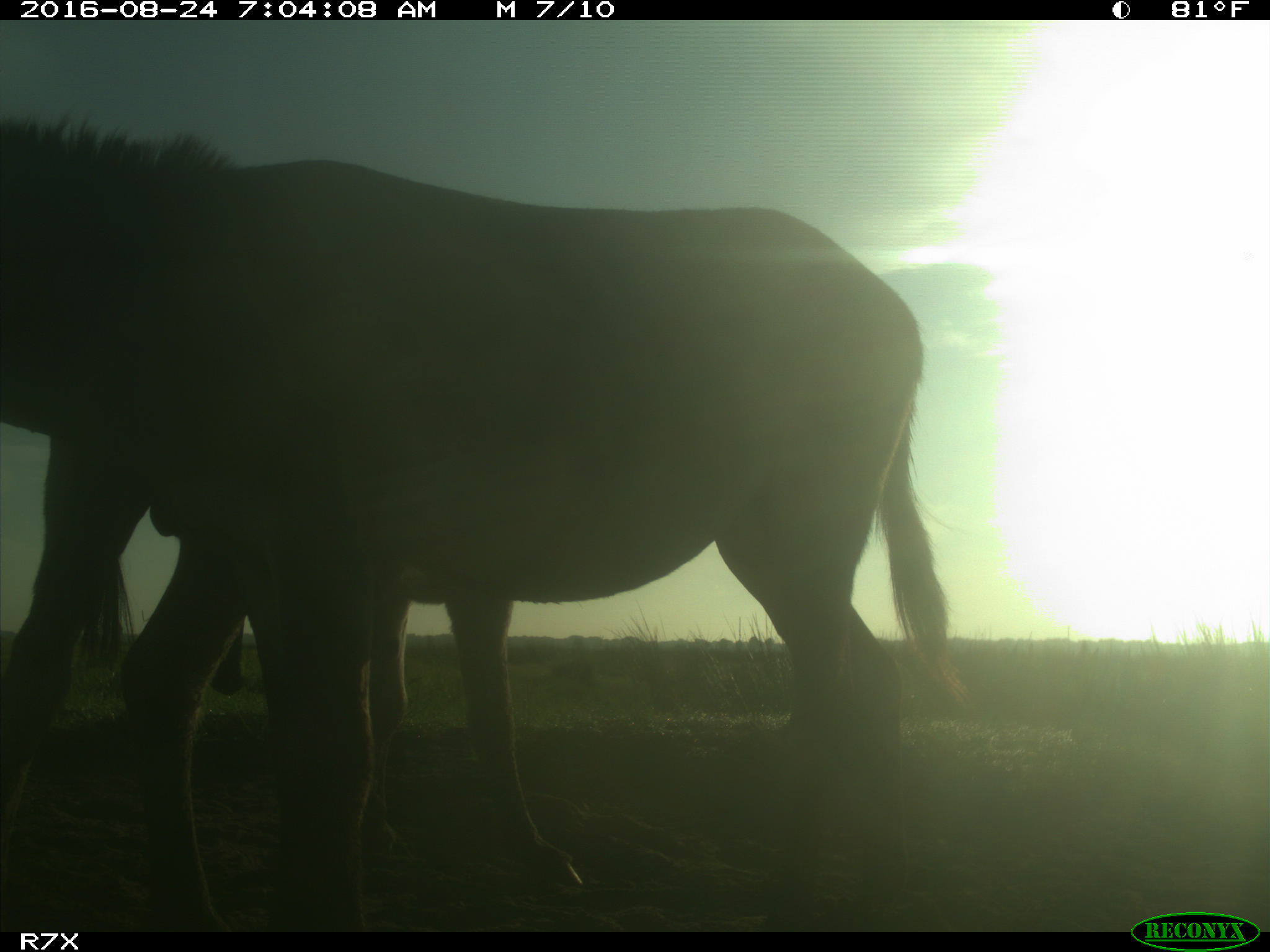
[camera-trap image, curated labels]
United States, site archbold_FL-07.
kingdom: Animalia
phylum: Chordata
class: Mammalia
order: Perissodactyla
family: Equidae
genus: Equus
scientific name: Equus africanus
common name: african wild ass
Equus africanus (african wild ass).